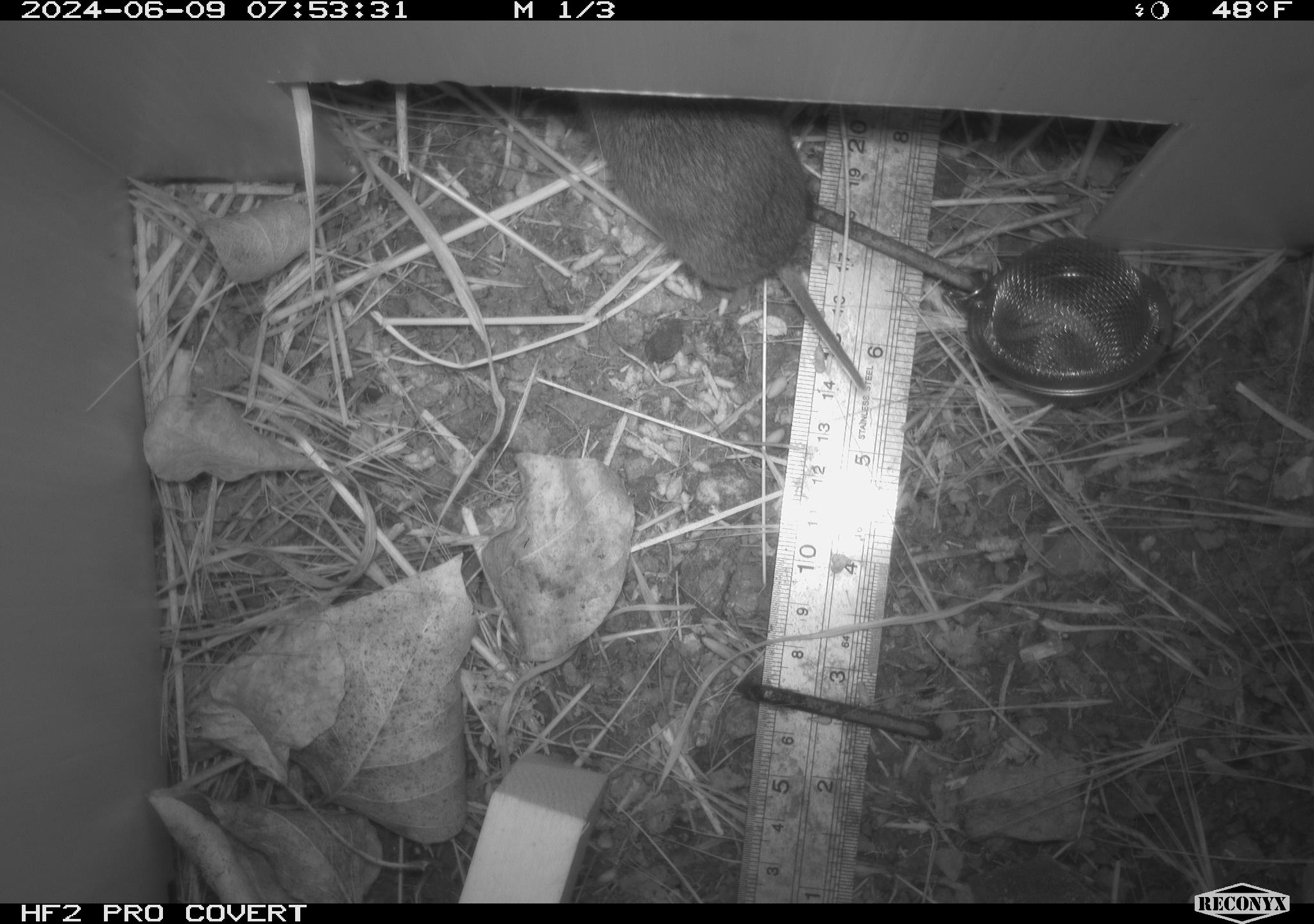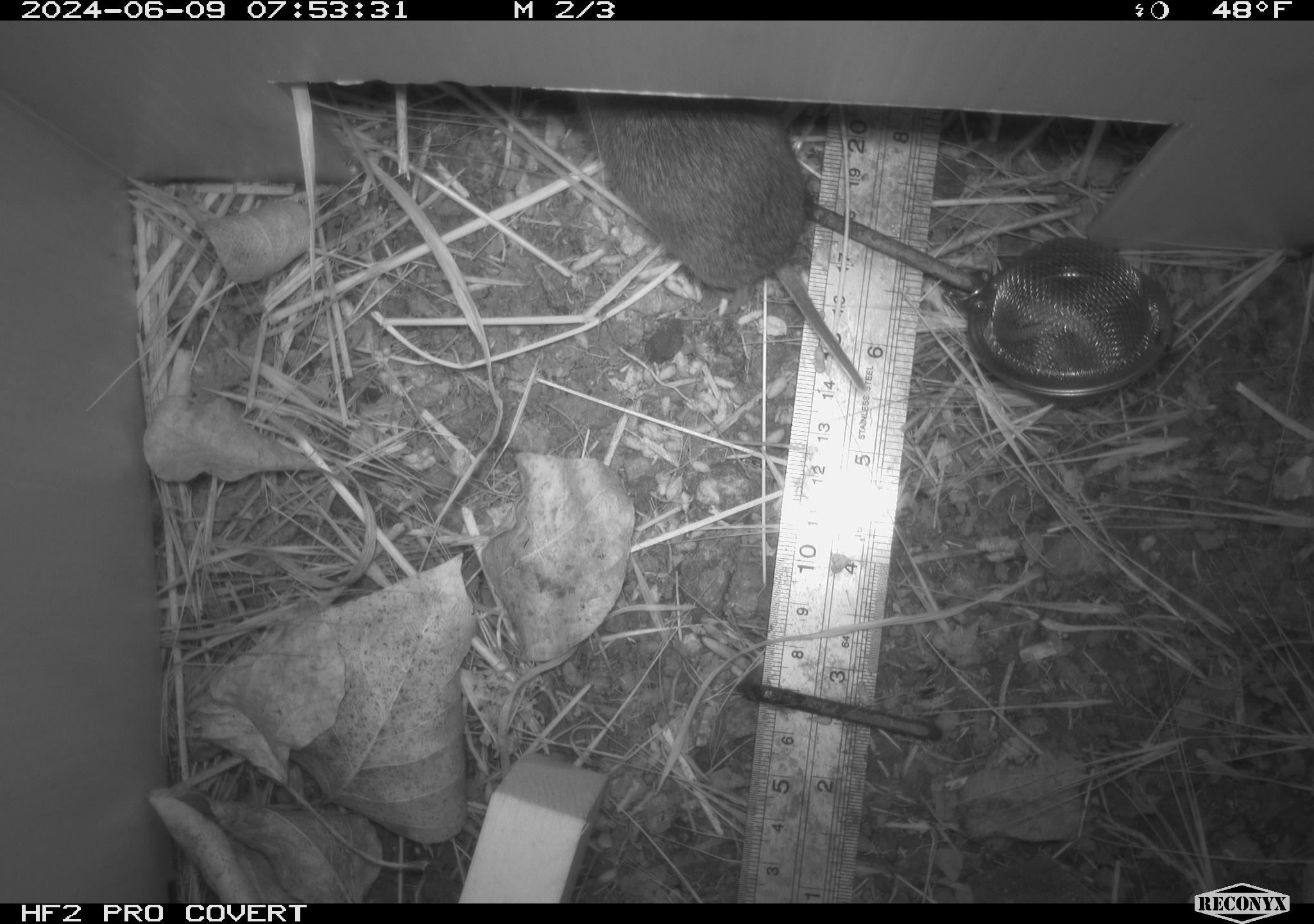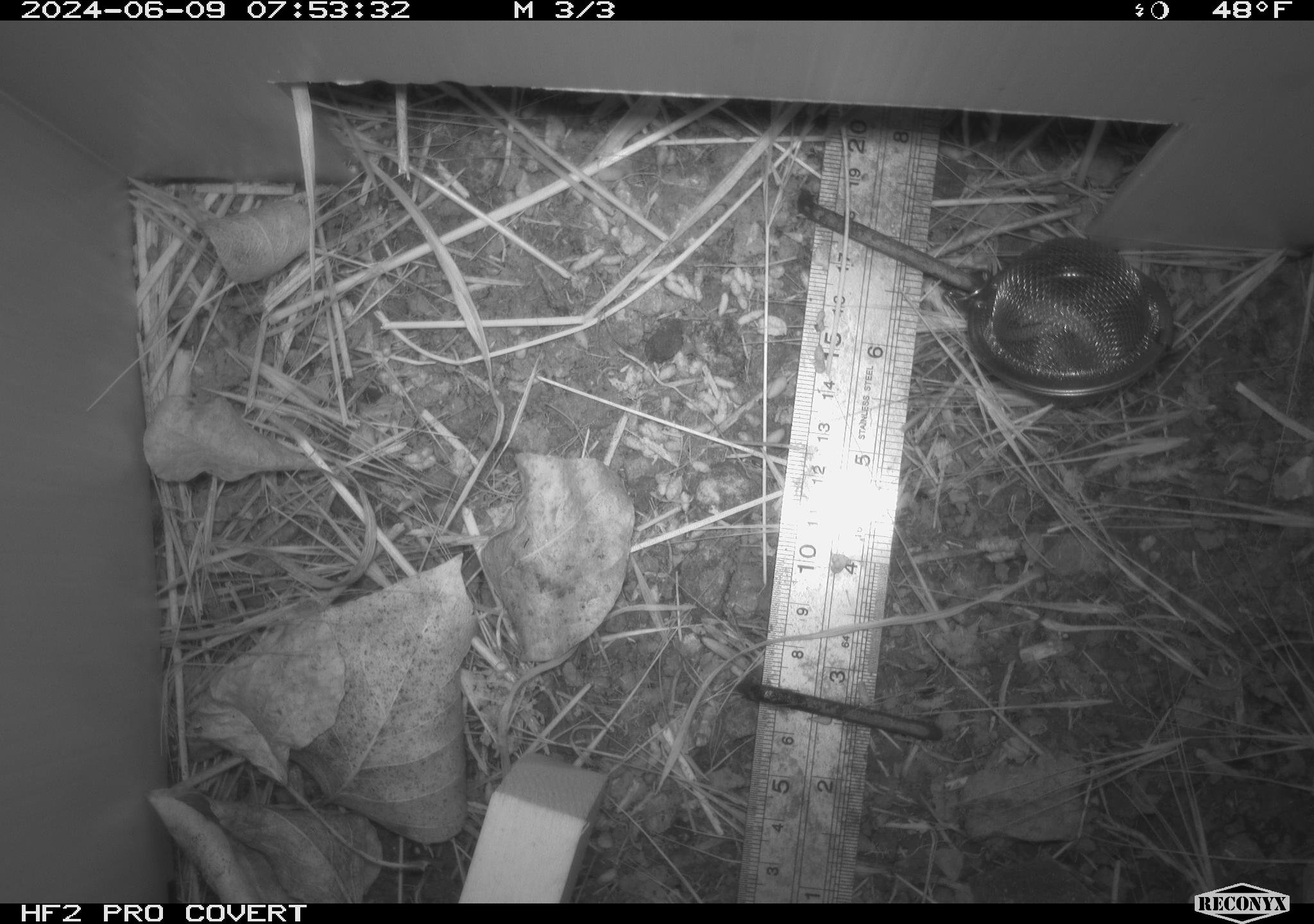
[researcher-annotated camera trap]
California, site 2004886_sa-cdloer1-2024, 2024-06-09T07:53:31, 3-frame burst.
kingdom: Animalia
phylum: Chordata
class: Mammalia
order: Rodentia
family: Cricetidae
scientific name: Arvicolinae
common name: voles, lemmings, and muskrats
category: arvicolinae subfamily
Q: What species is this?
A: Arvicolinae subfamily (voles, lemmings, and muskrats) (Arvicolinae).